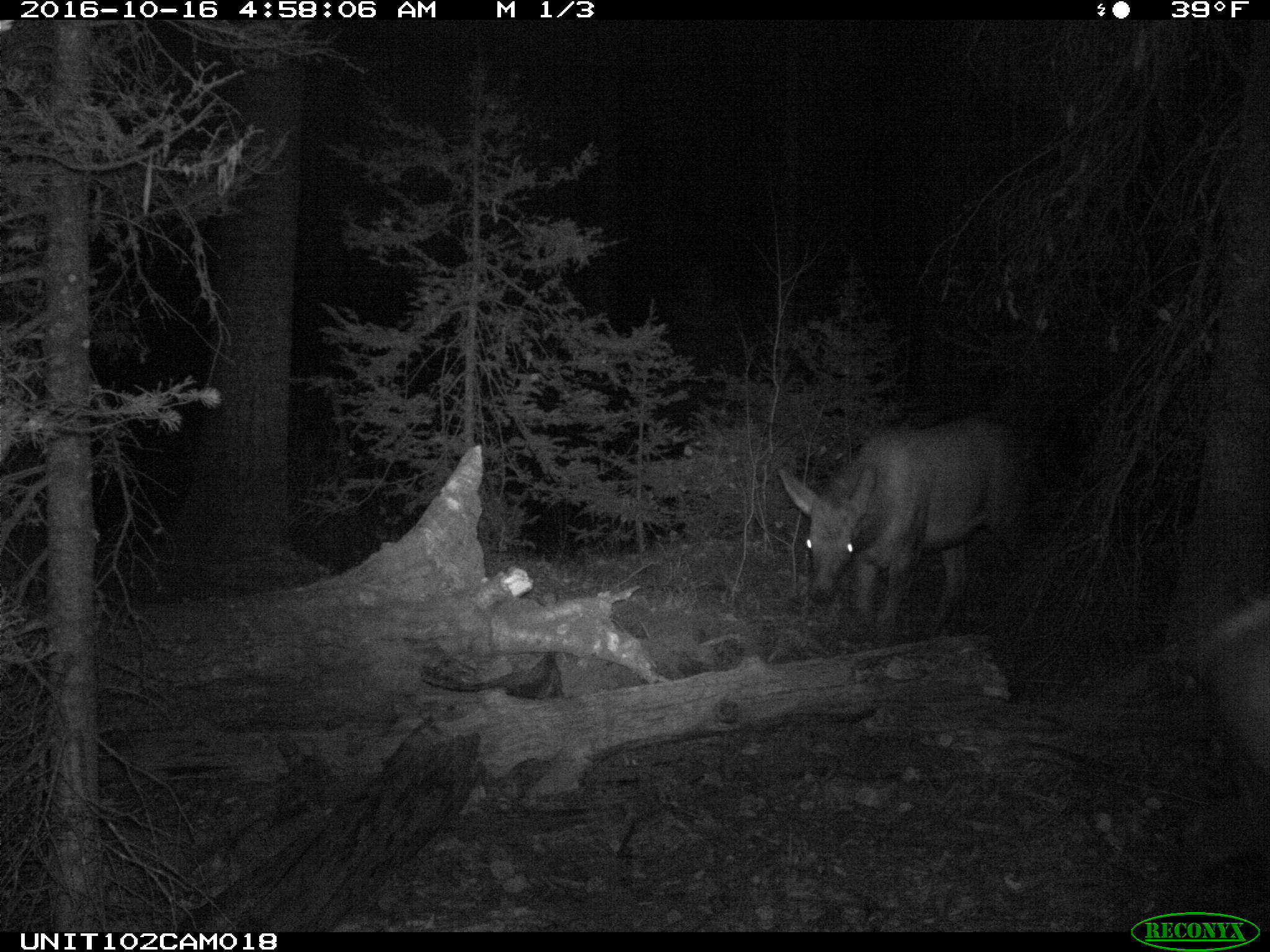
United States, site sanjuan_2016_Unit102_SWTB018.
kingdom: Animalia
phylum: Chordata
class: Mammalia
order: Artiodactyla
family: Cervidae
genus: Cervus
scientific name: Cervus elaphus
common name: red deer